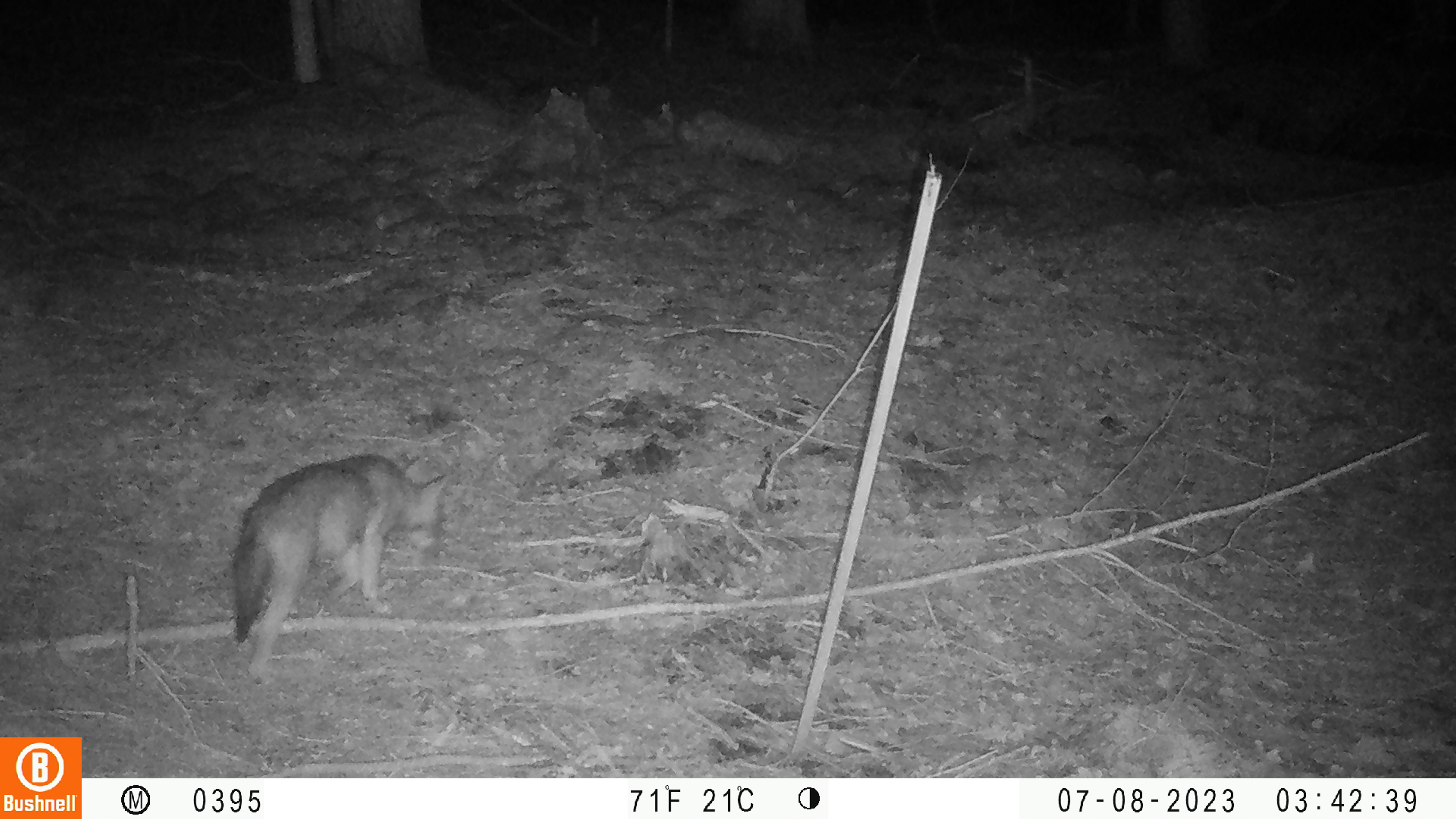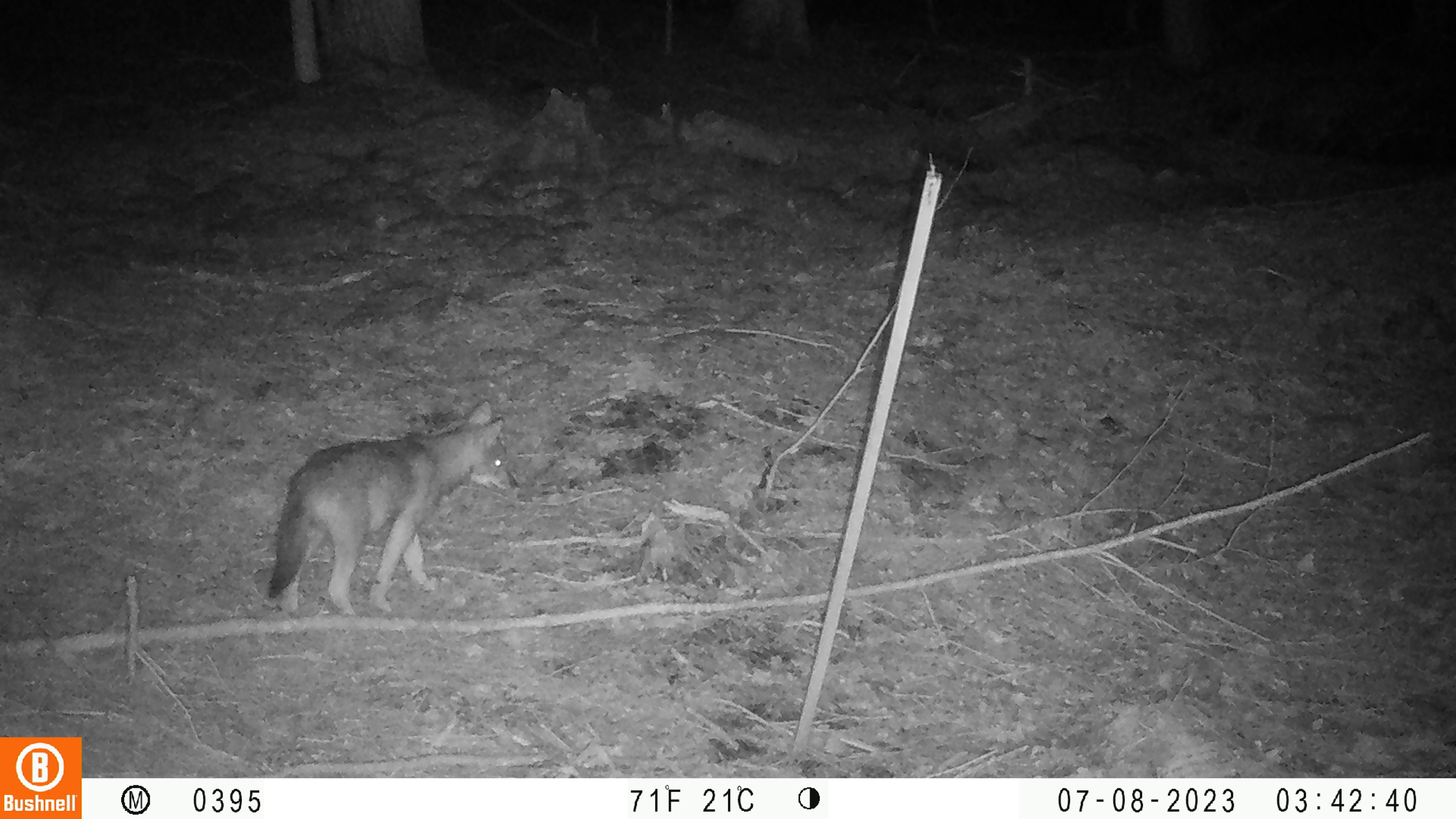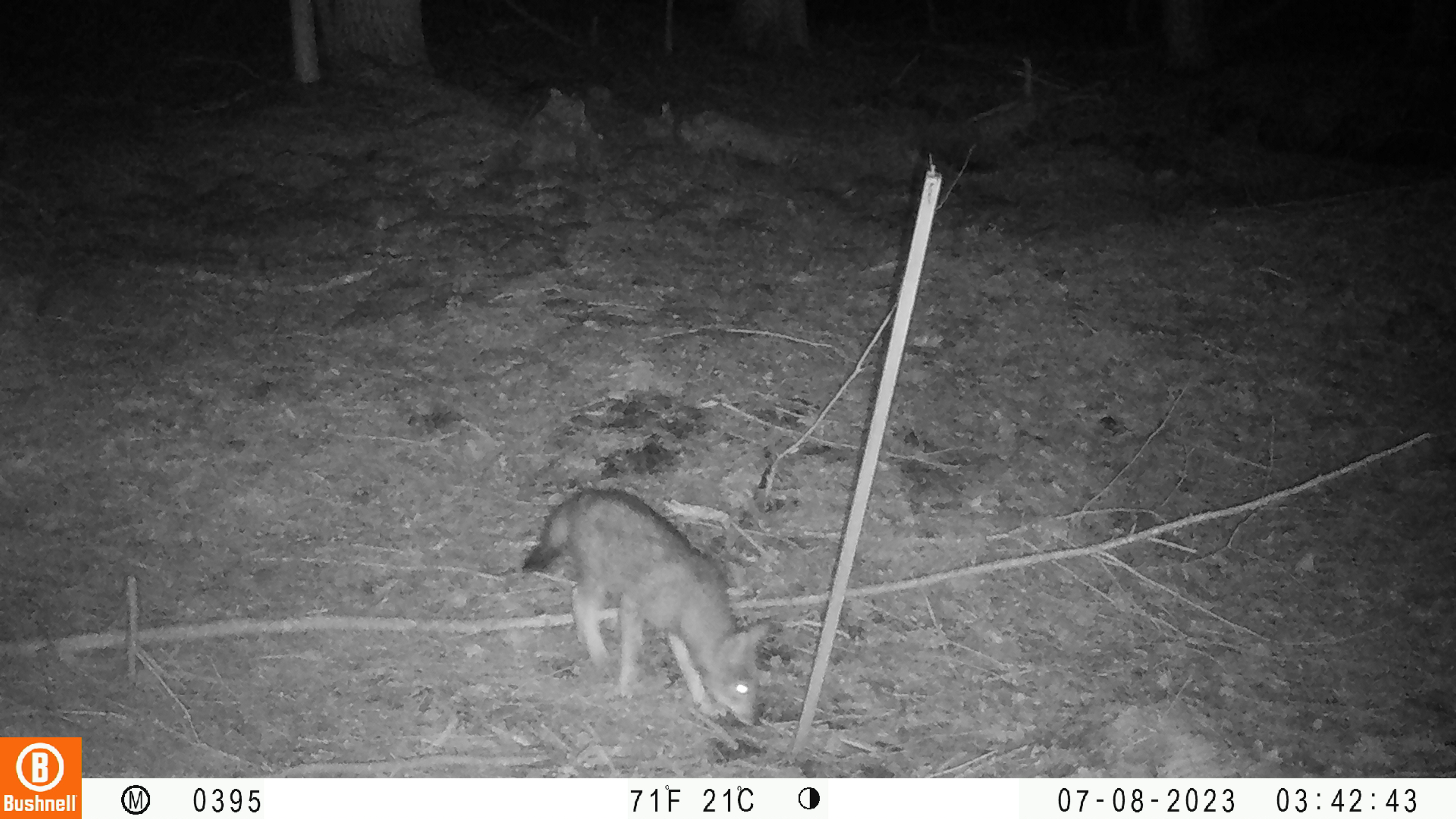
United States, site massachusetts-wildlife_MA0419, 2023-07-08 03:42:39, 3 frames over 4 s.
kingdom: Animalia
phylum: Chordata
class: Mammalia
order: Carnivora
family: Canidae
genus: Urocyon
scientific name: Urocyon cinereoargenteus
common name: gray fox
Gray fox (Urocyon cinereoargenteus).